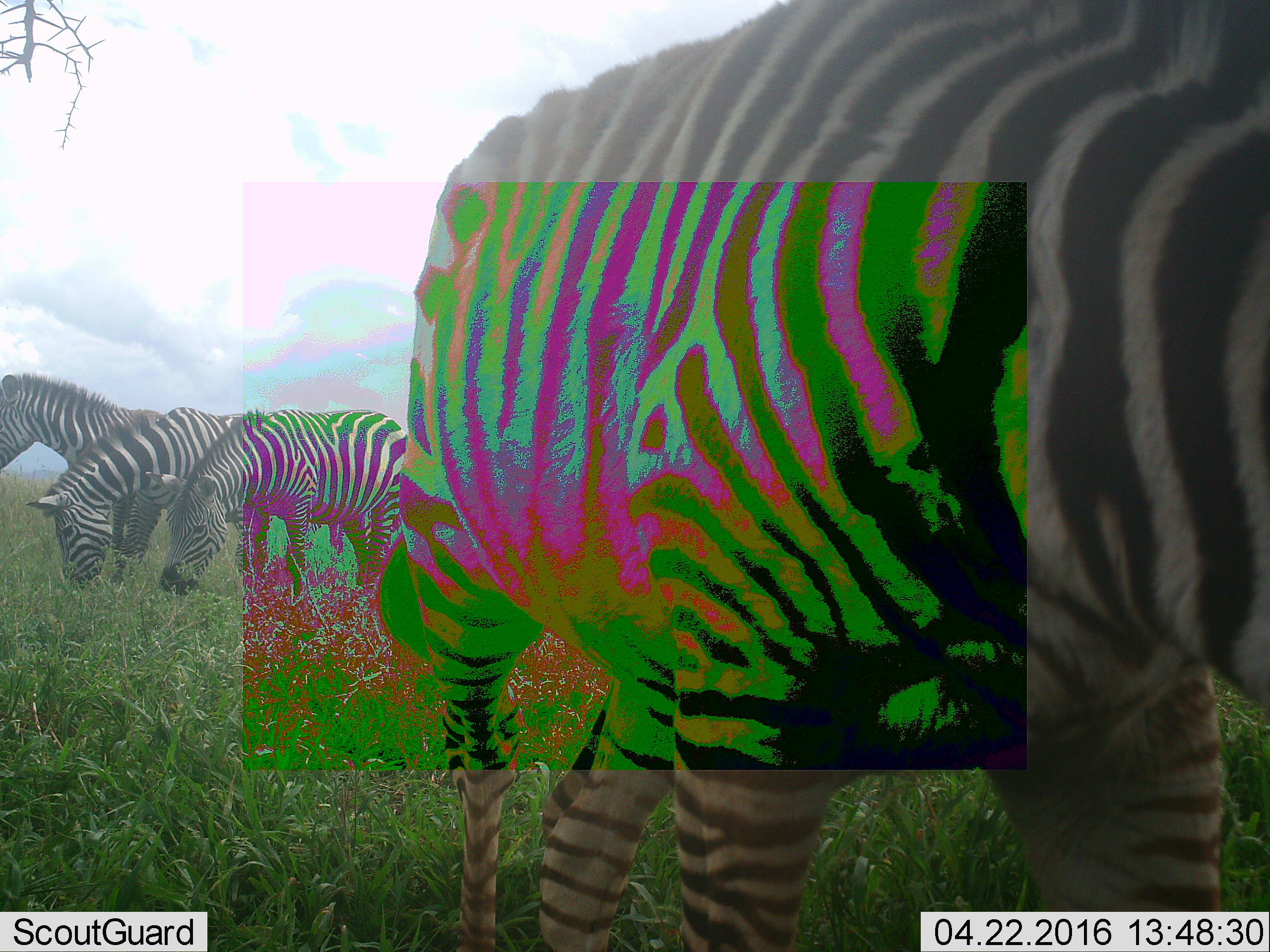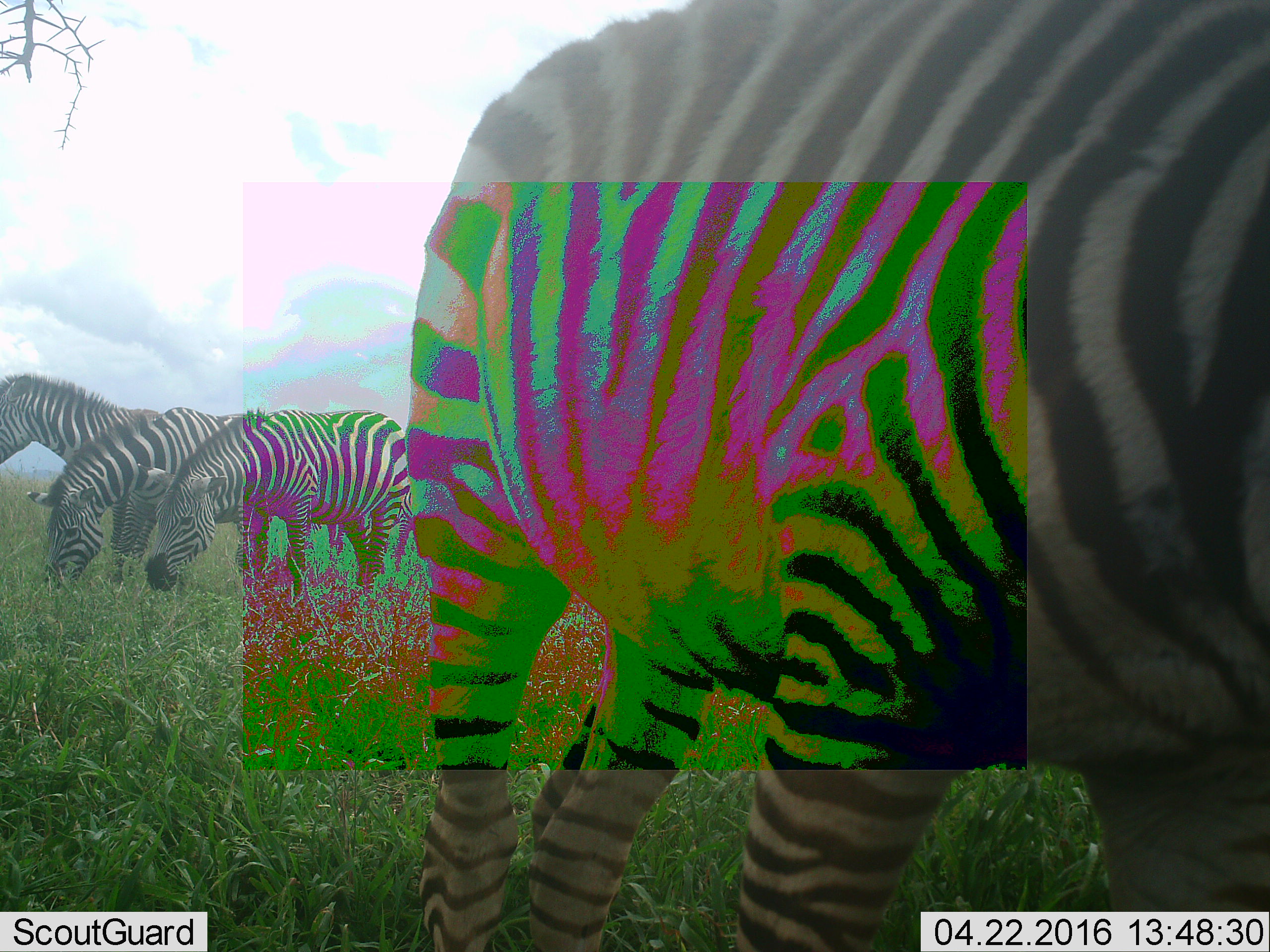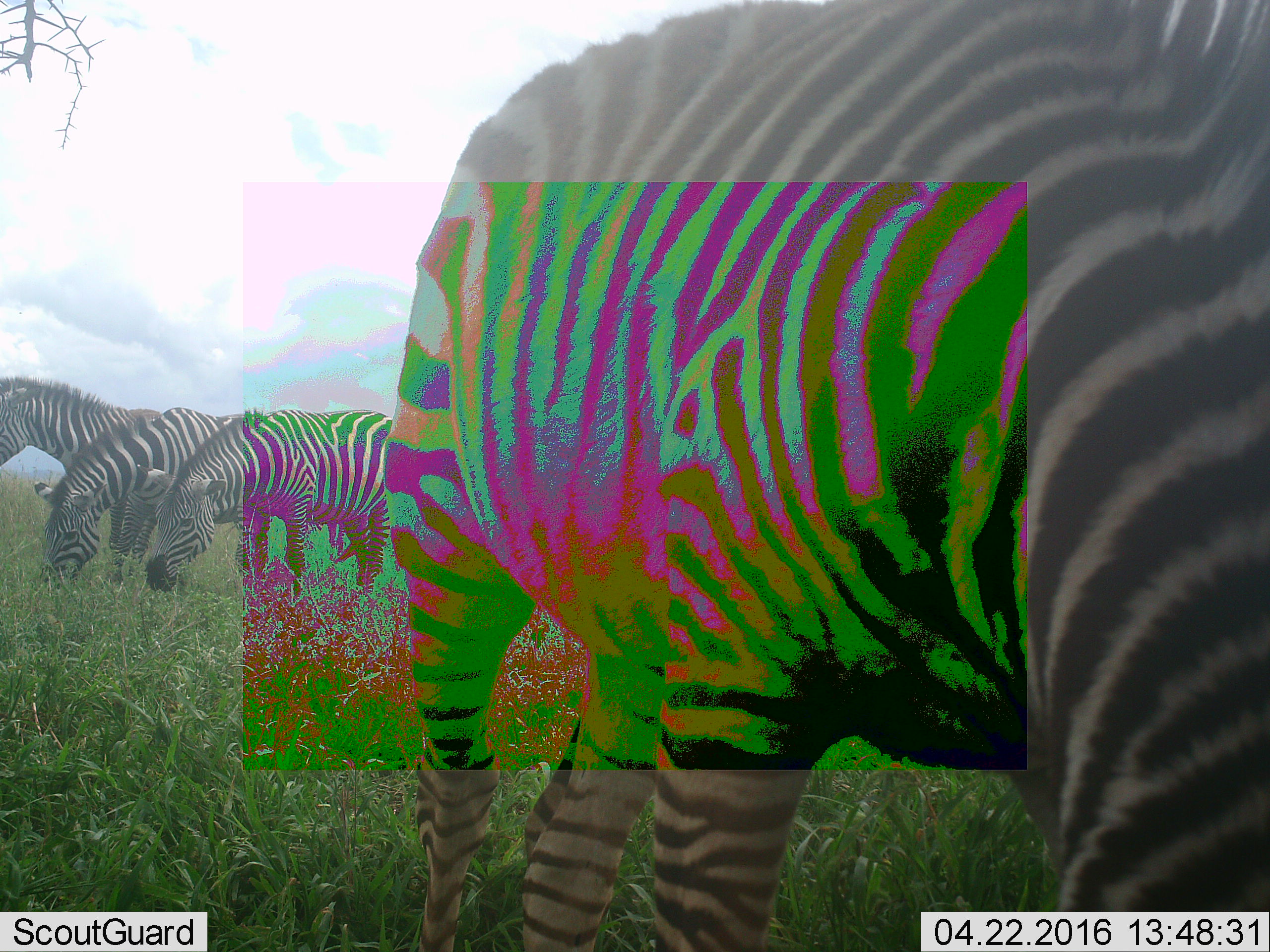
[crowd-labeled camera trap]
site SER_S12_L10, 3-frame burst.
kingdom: Animalia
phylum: Chordata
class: Mammalia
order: Perissodactyla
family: Equidae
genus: Equus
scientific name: Equus quagga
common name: plains zebra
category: zebraplains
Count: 4.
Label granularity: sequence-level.